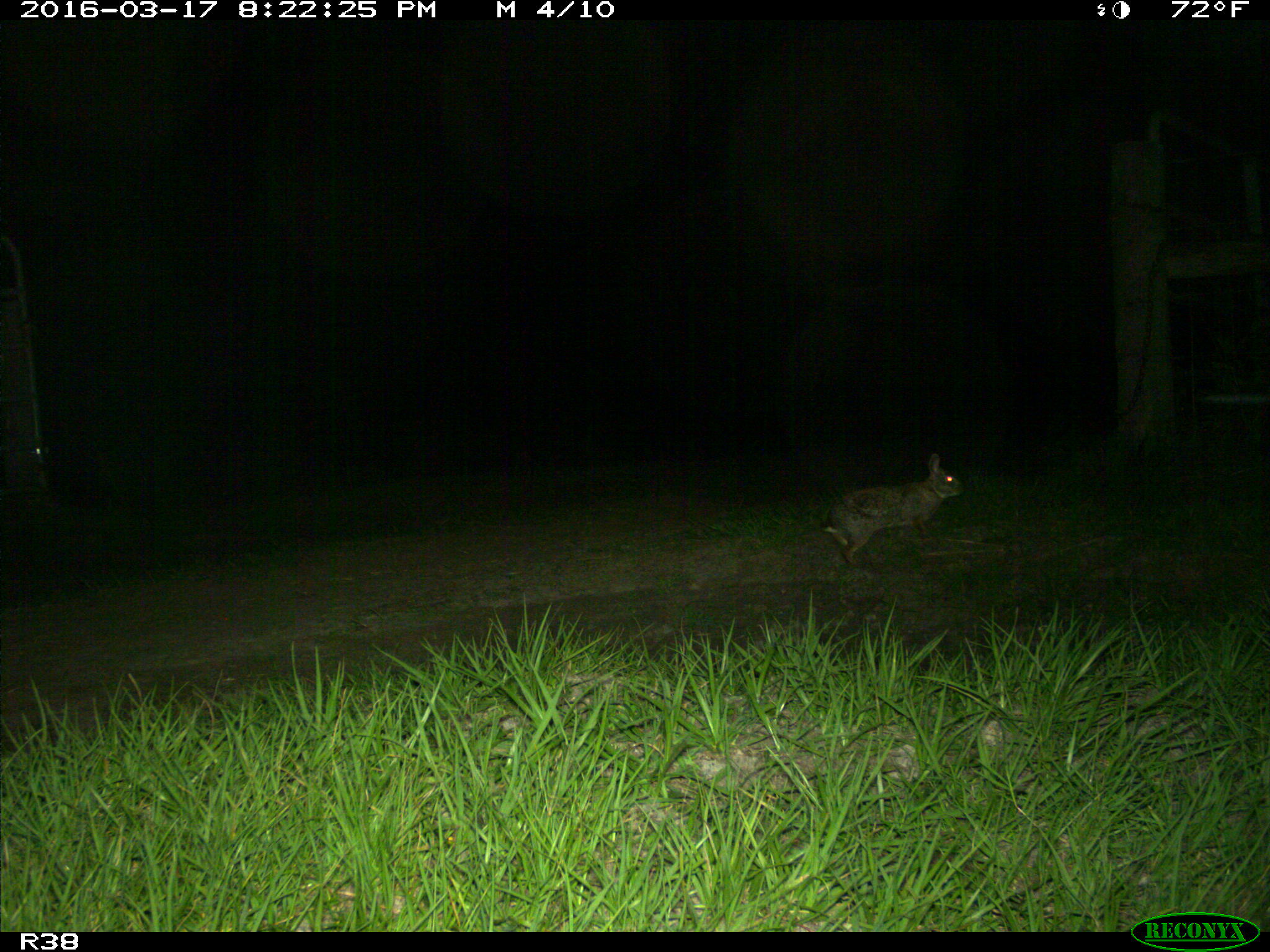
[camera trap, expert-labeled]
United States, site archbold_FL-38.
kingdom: Animalia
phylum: Chordata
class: Mammalia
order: Lagomorpha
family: Leporidae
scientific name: Leporidae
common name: rabbits and hares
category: unidentified rabbit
Unidentified rabbit (rabbits and hares) (Leporidae).